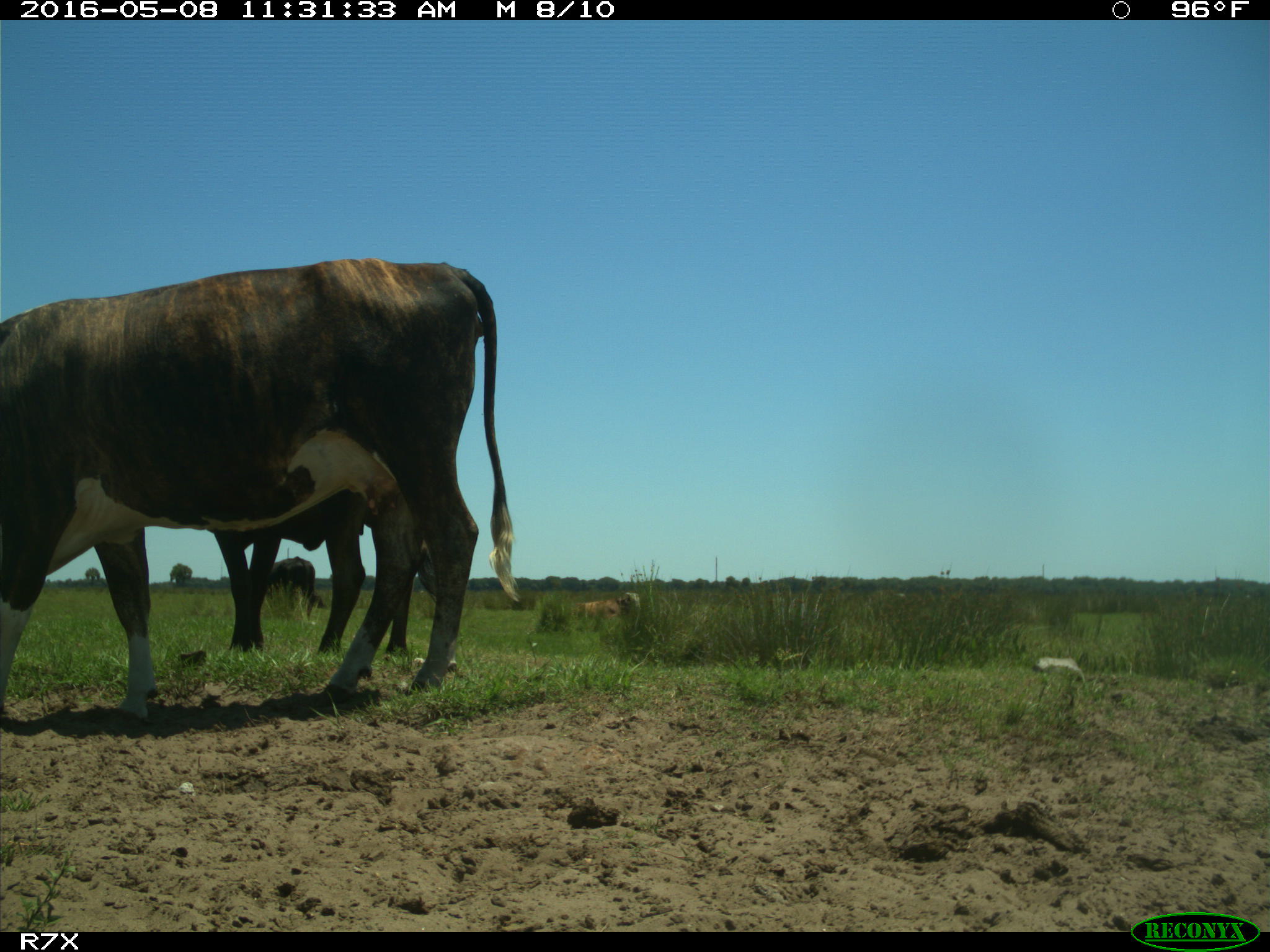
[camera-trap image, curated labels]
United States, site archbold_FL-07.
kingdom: Animalia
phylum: Chordata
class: Mammalia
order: Artiodactyla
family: Bovidae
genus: Bos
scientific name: Bos taurus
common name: domestic cow